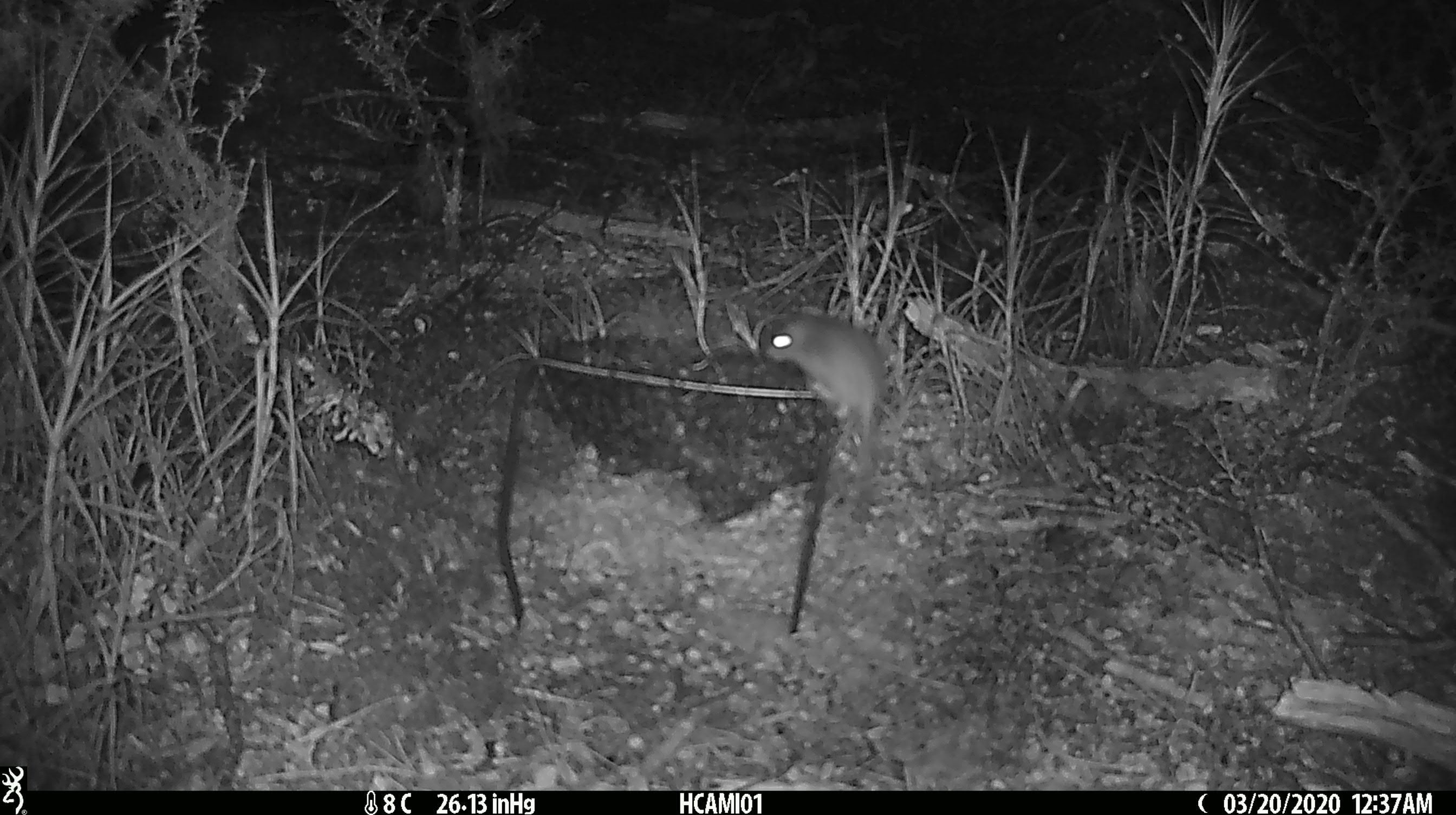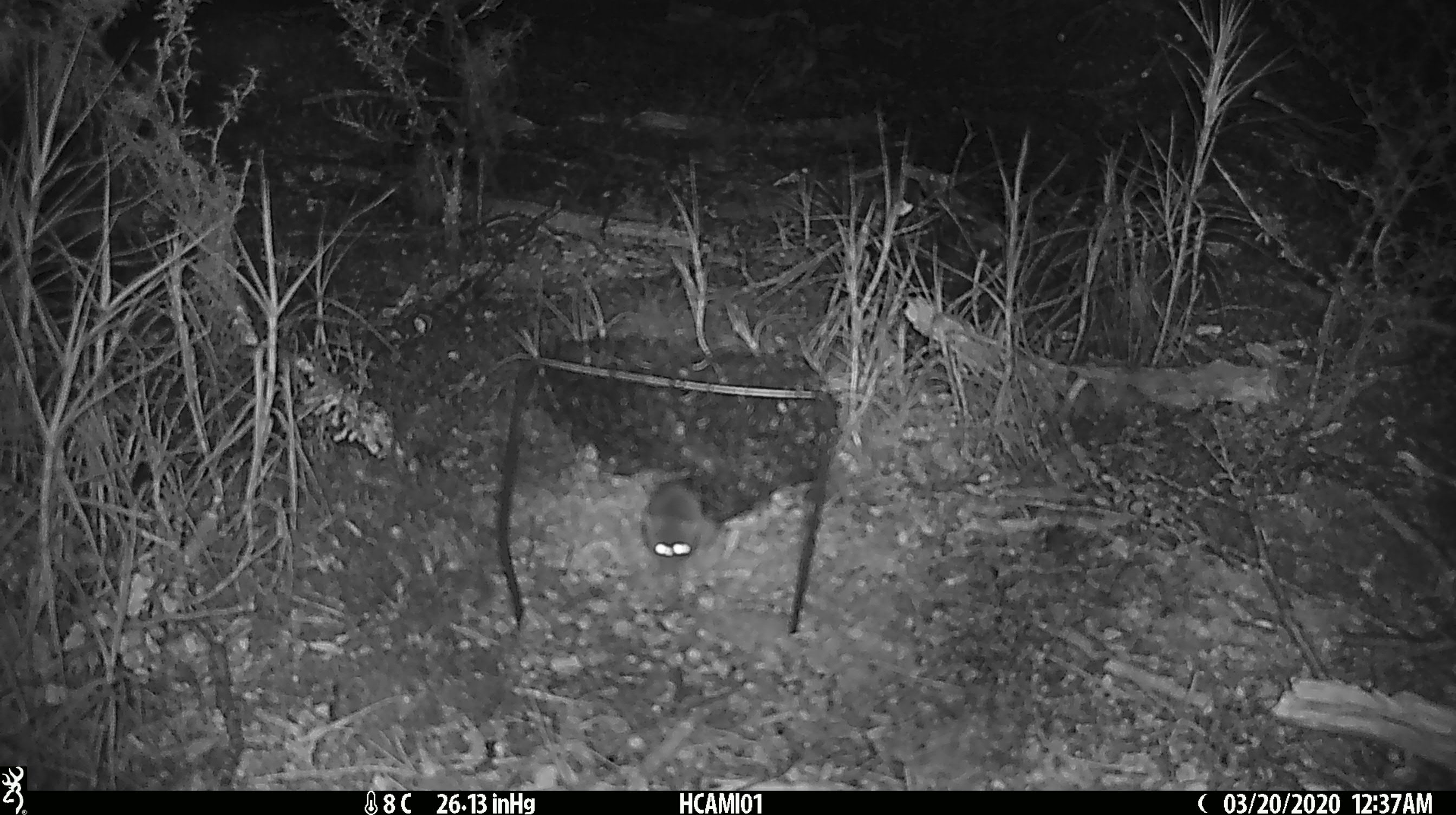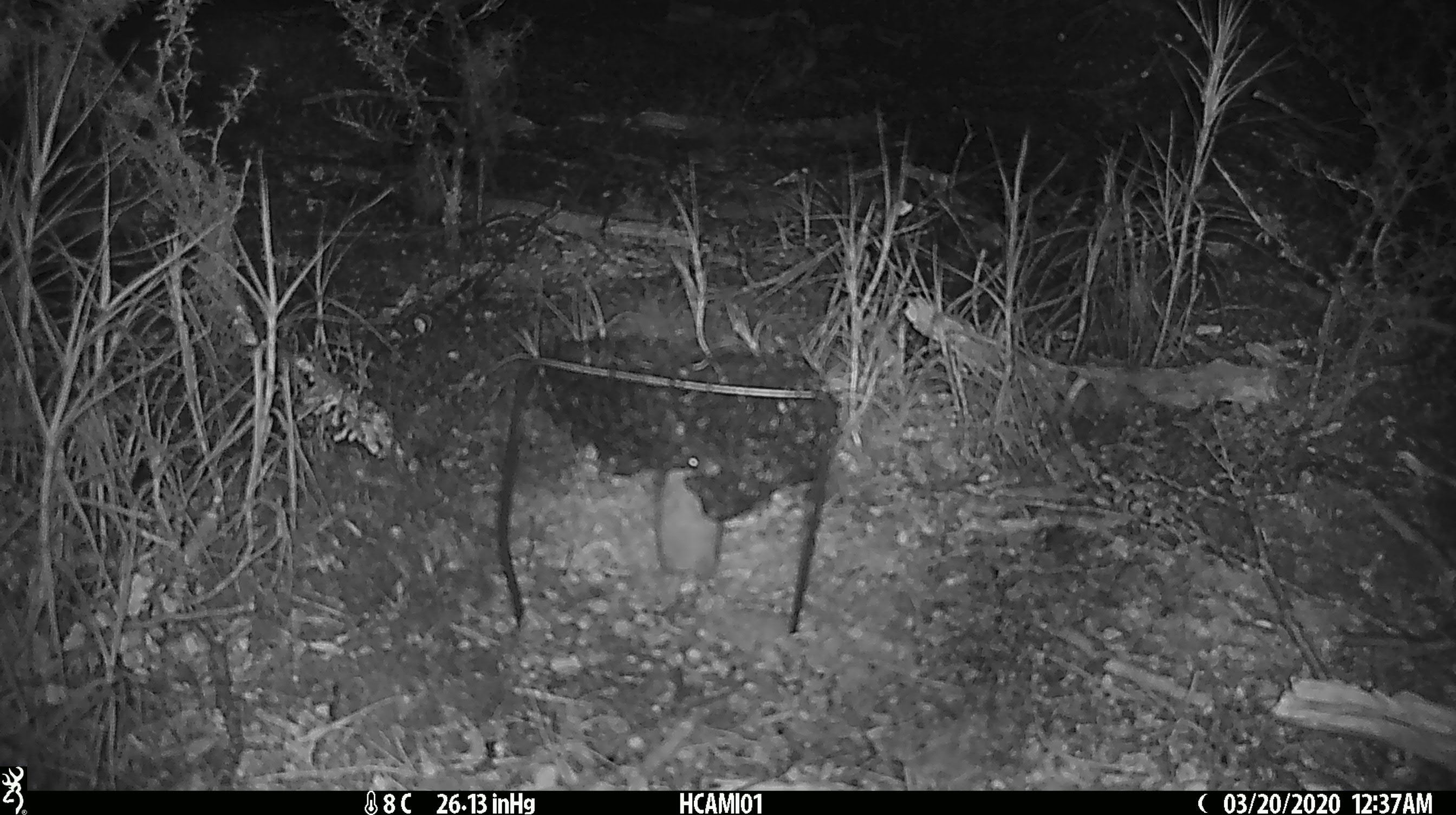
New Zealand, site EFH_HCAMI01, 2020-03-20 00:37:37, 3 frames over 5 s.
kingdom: Animalia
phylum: Chordata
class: Mammalia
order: Rodentia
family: Muridae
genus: Mus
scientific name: Mus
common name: mouse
Mouse (Mus).